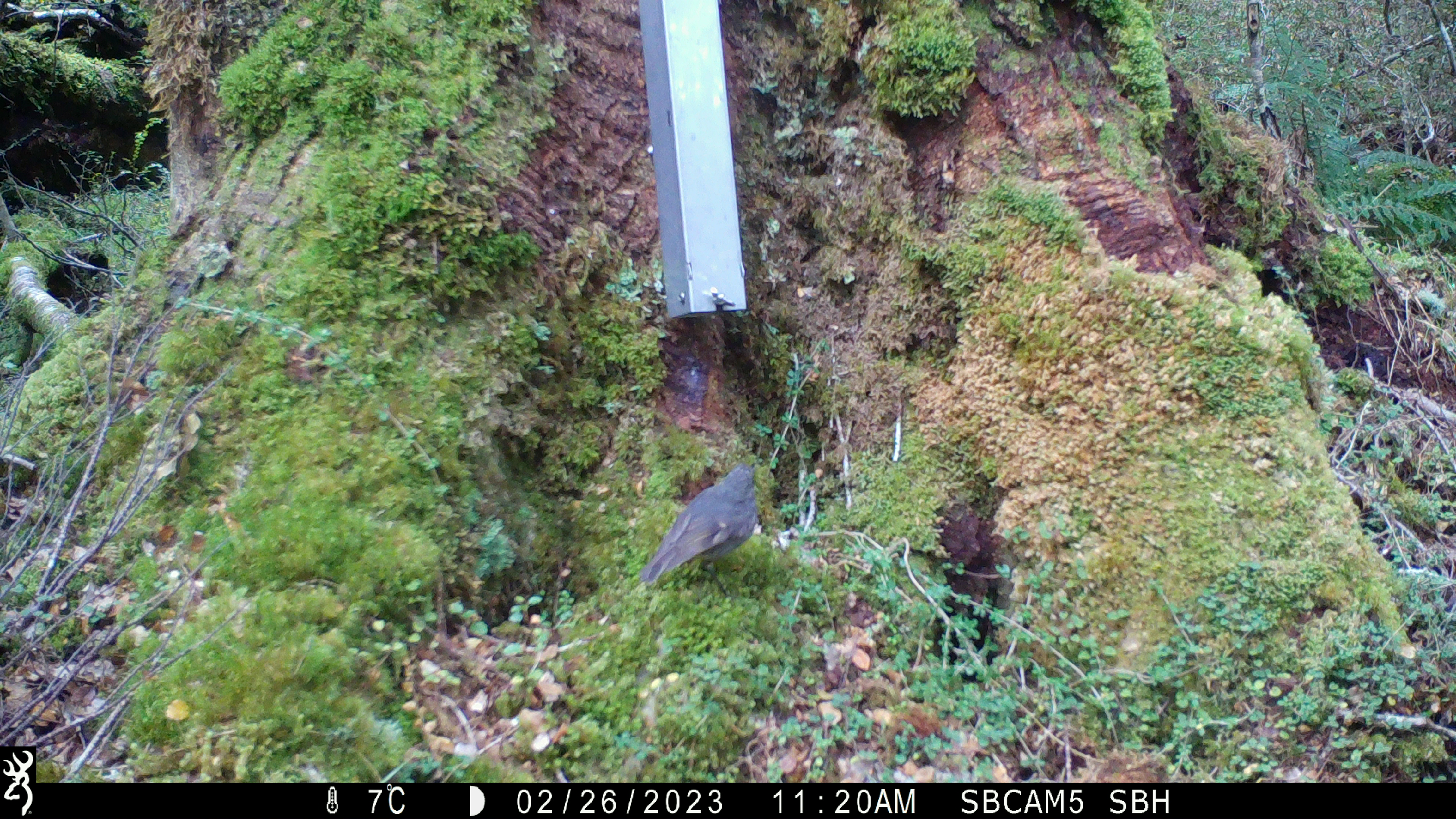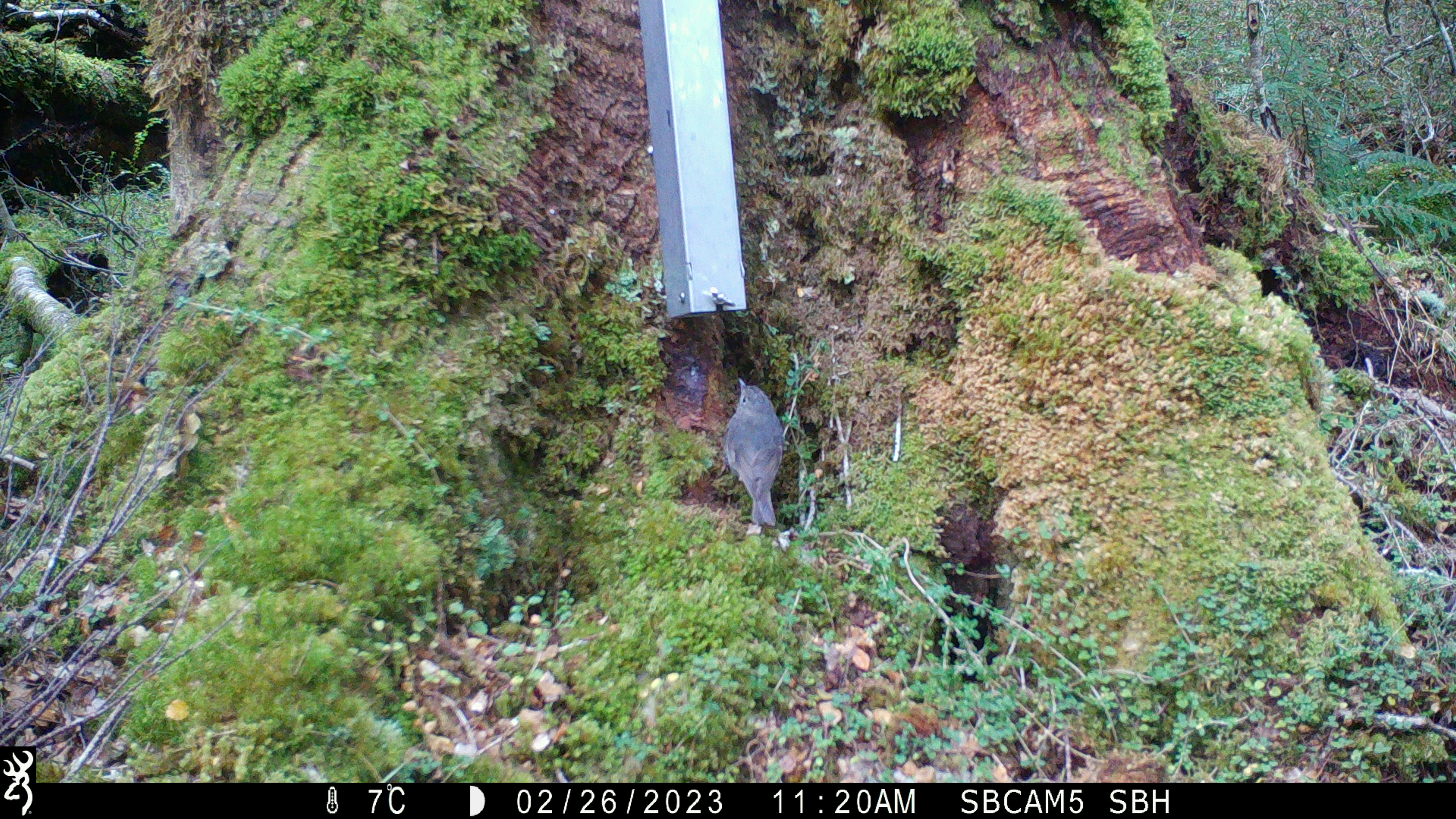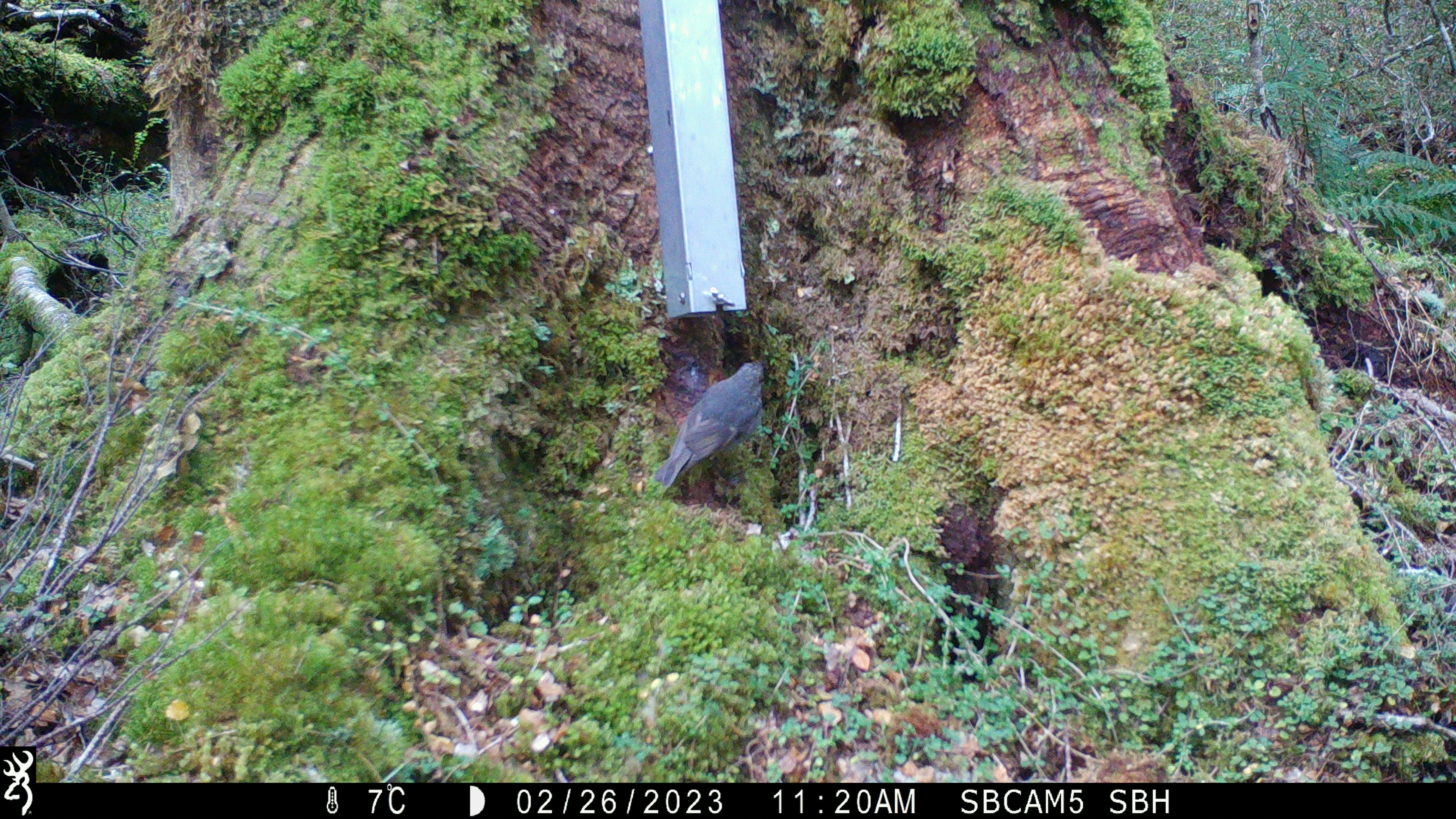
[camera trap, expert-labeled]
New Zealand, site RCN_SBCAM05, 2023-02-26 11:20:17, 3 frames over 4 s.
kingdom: Animalia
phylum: Chordata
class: Aves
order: Passeriformes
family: Petroicidae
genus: Petroica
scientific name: Petroica australis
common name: new zealand robin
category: robin